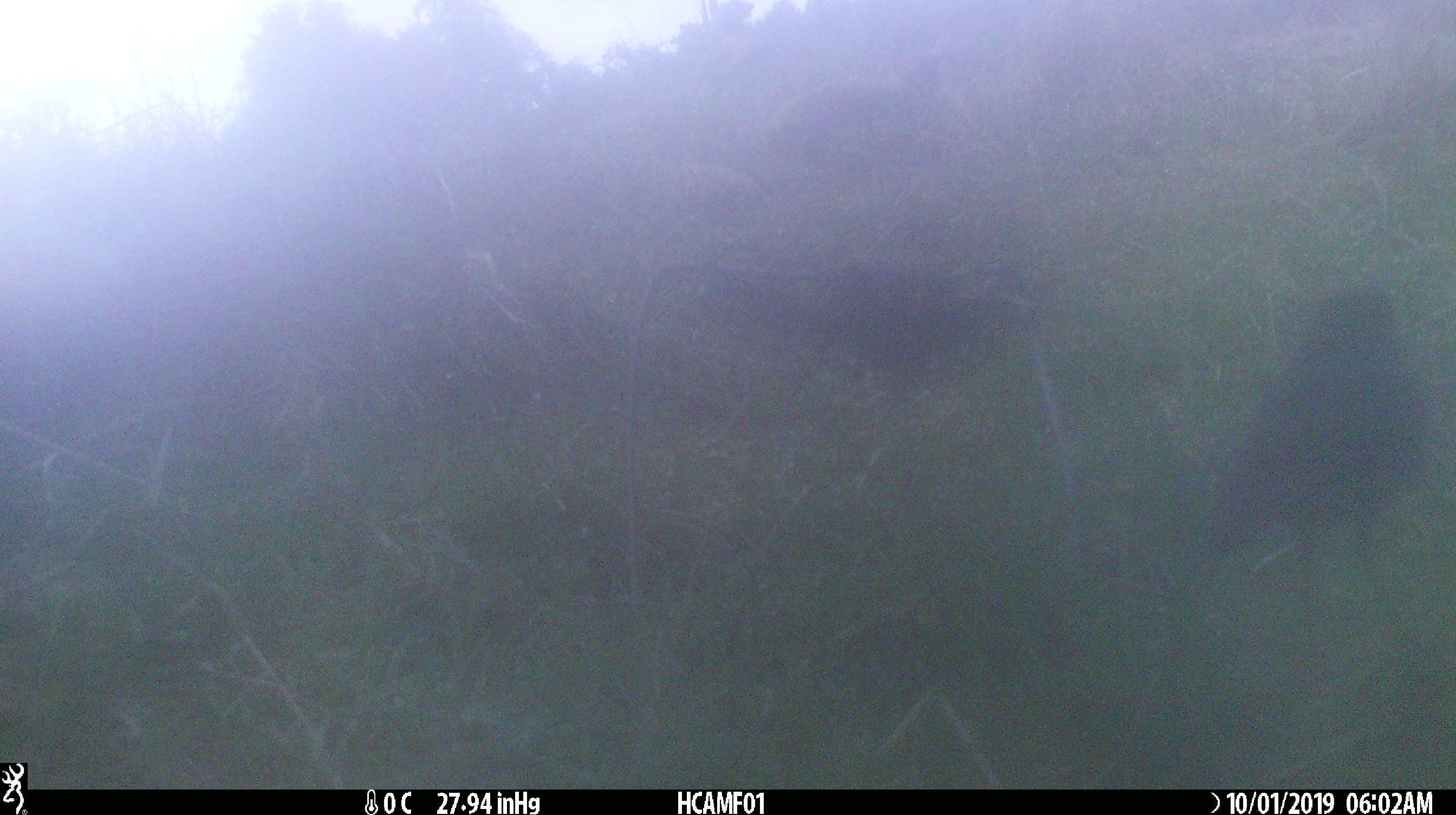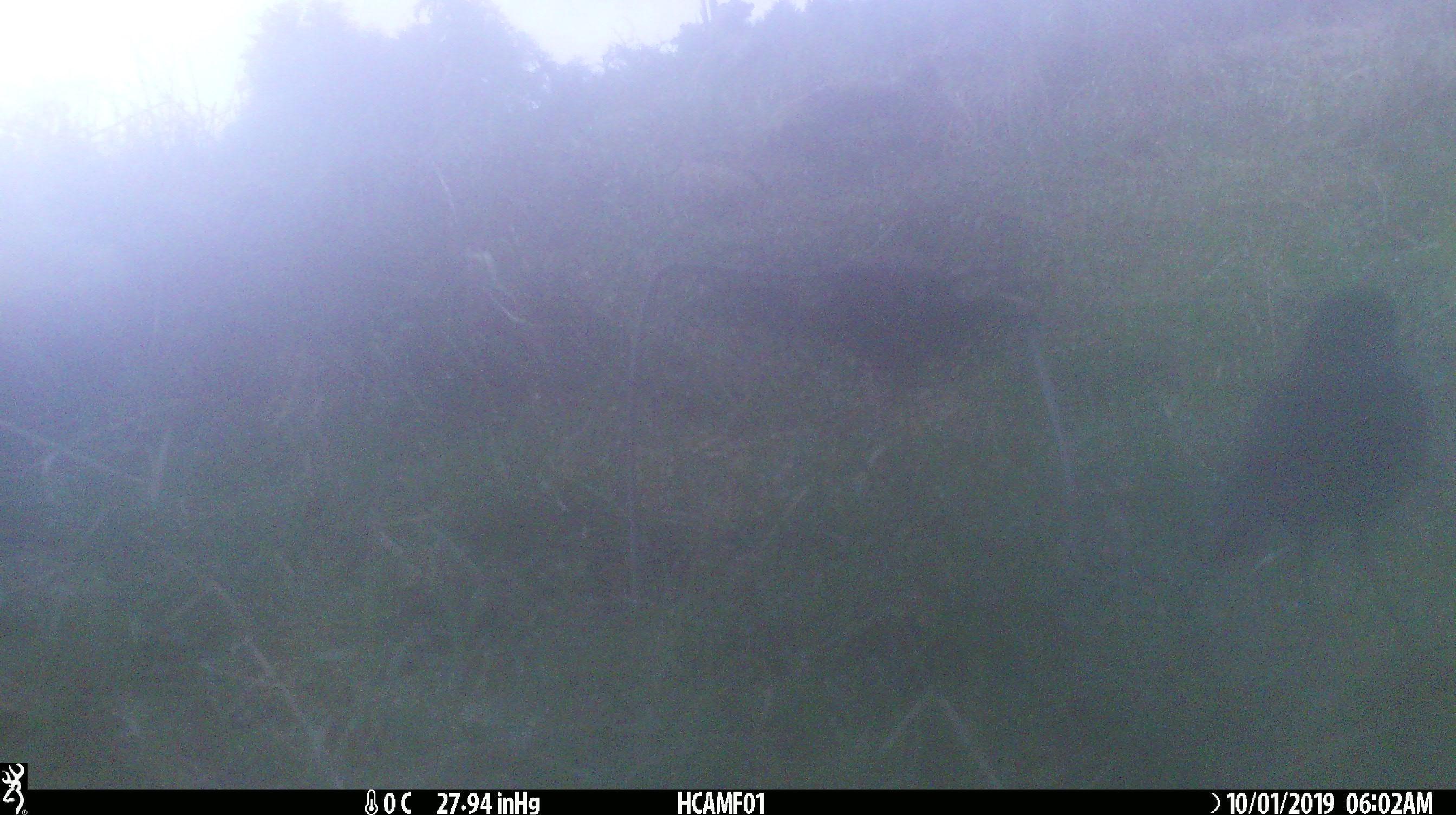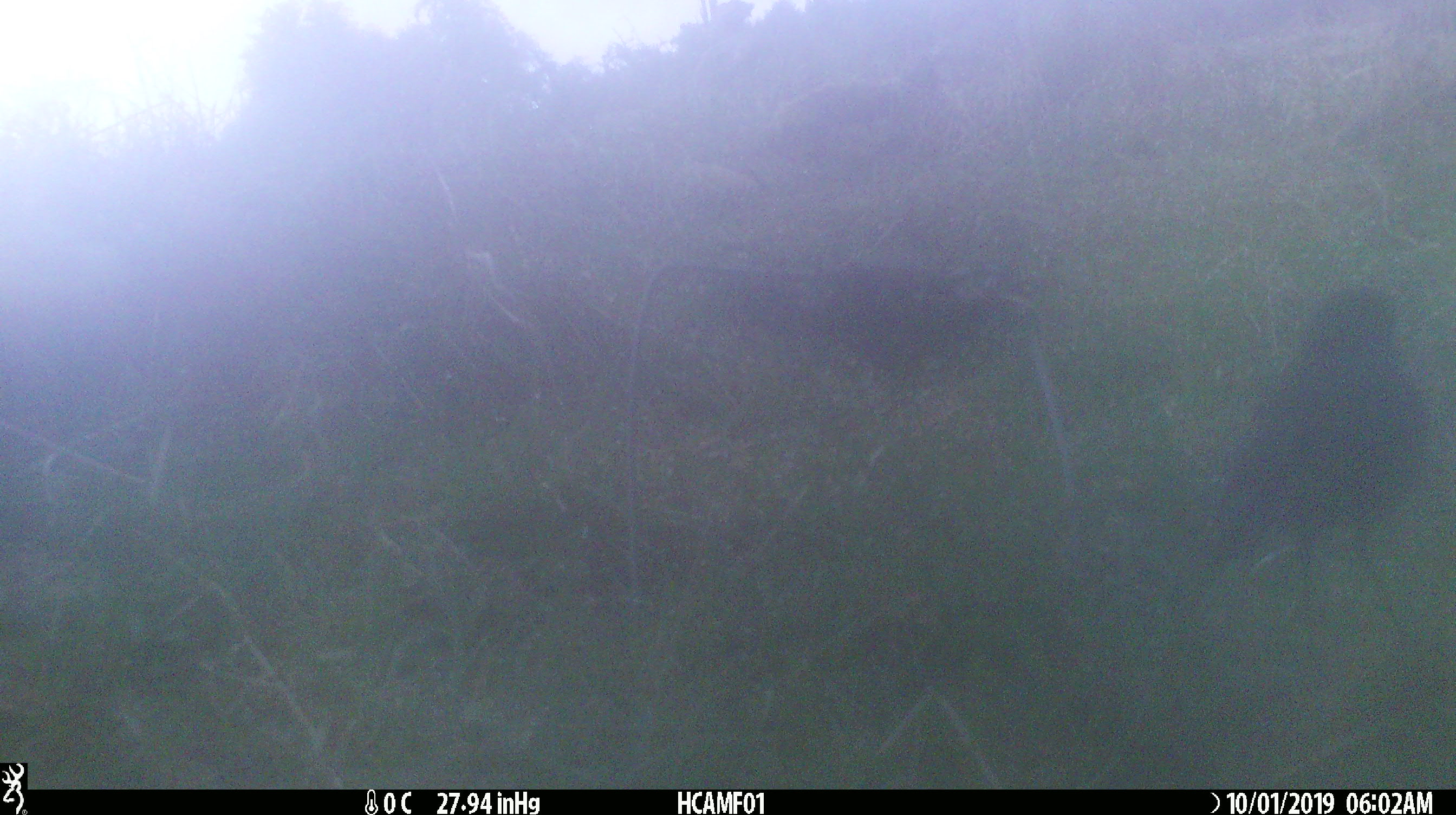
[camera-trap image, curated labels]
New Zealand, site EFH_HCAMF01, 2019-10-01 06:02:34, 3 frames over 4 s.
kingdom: Animalia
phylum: Chordata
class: Aves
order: Passeriformes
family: Petroicidae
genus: Petroica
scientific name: Petroica australis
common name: new zealand robin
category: robin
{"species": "robin (new zealand robin) (Petroica australis)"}